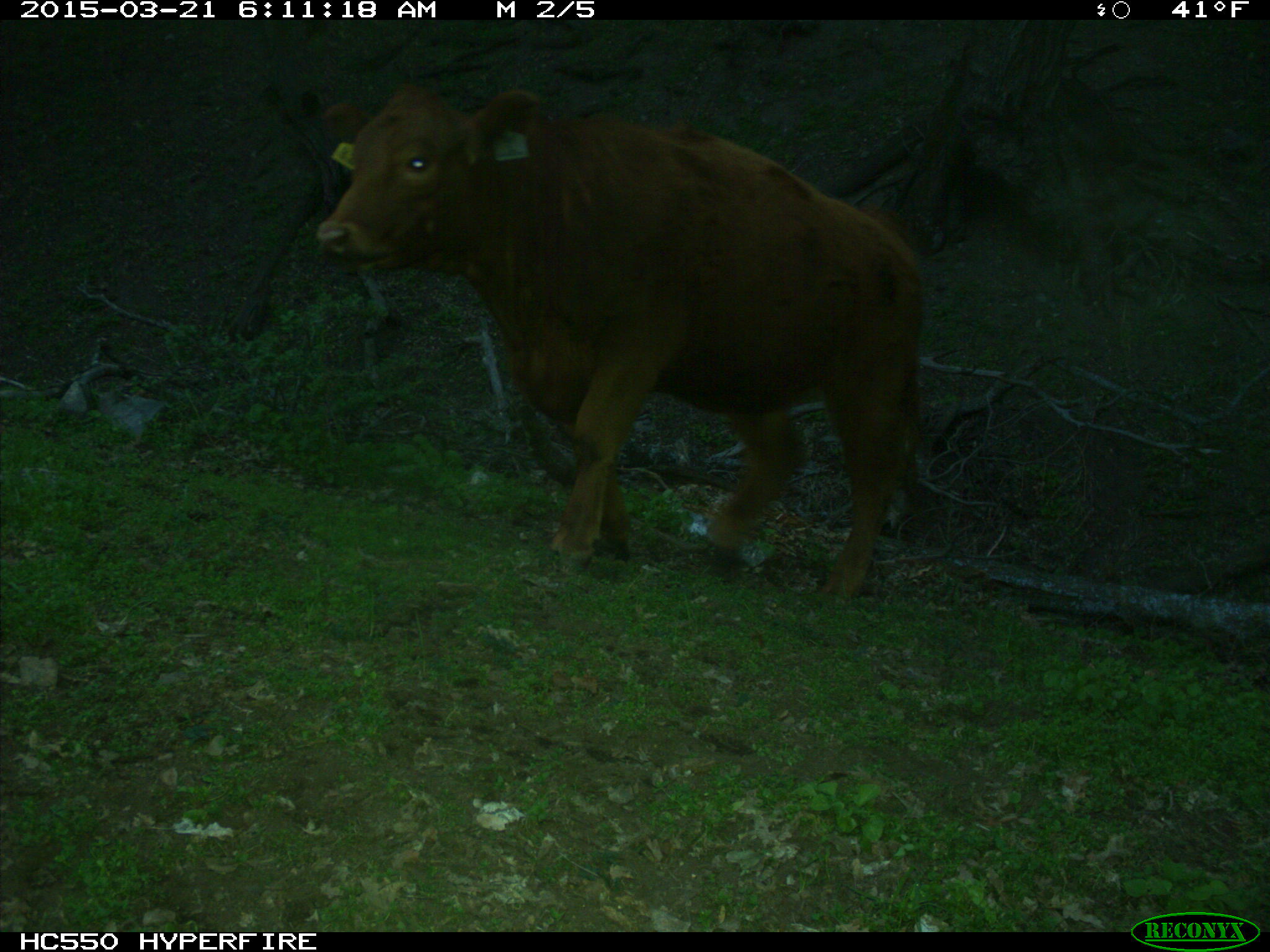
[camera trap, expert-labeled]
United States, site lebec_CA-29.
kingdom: Animalia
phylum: Chordata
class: Mammalia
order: Artiodactyla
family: Bovidae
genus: Bos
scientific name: Bos taurus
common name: domestic cow